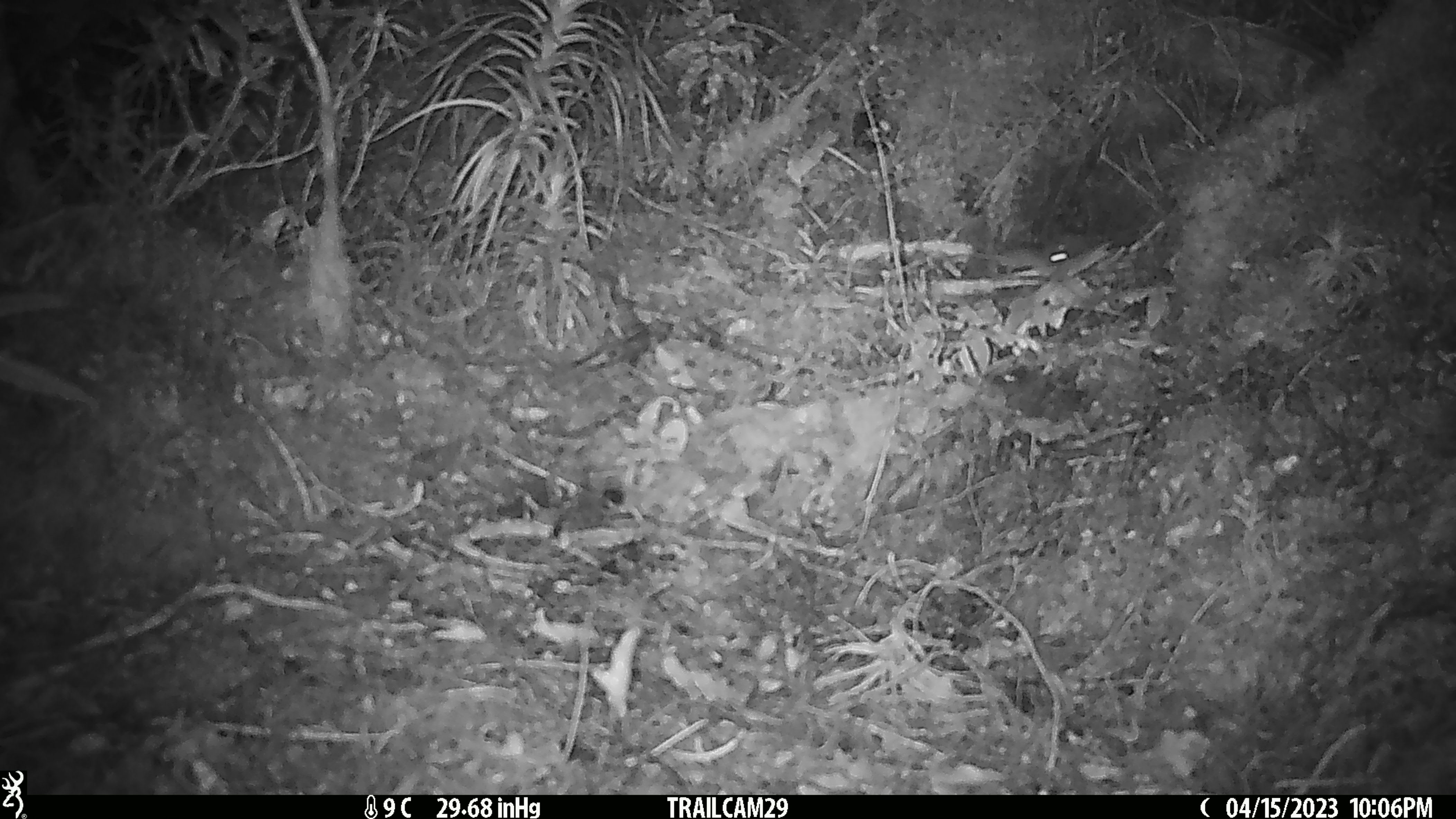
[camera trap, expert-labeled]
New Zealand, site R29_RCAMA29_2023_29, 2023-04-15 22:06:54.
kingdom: Animalia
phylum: Chordata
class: Mammalia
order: Rodentia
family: Muridae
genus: Mus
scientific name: Mus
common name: mouse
Mouse (Mus).